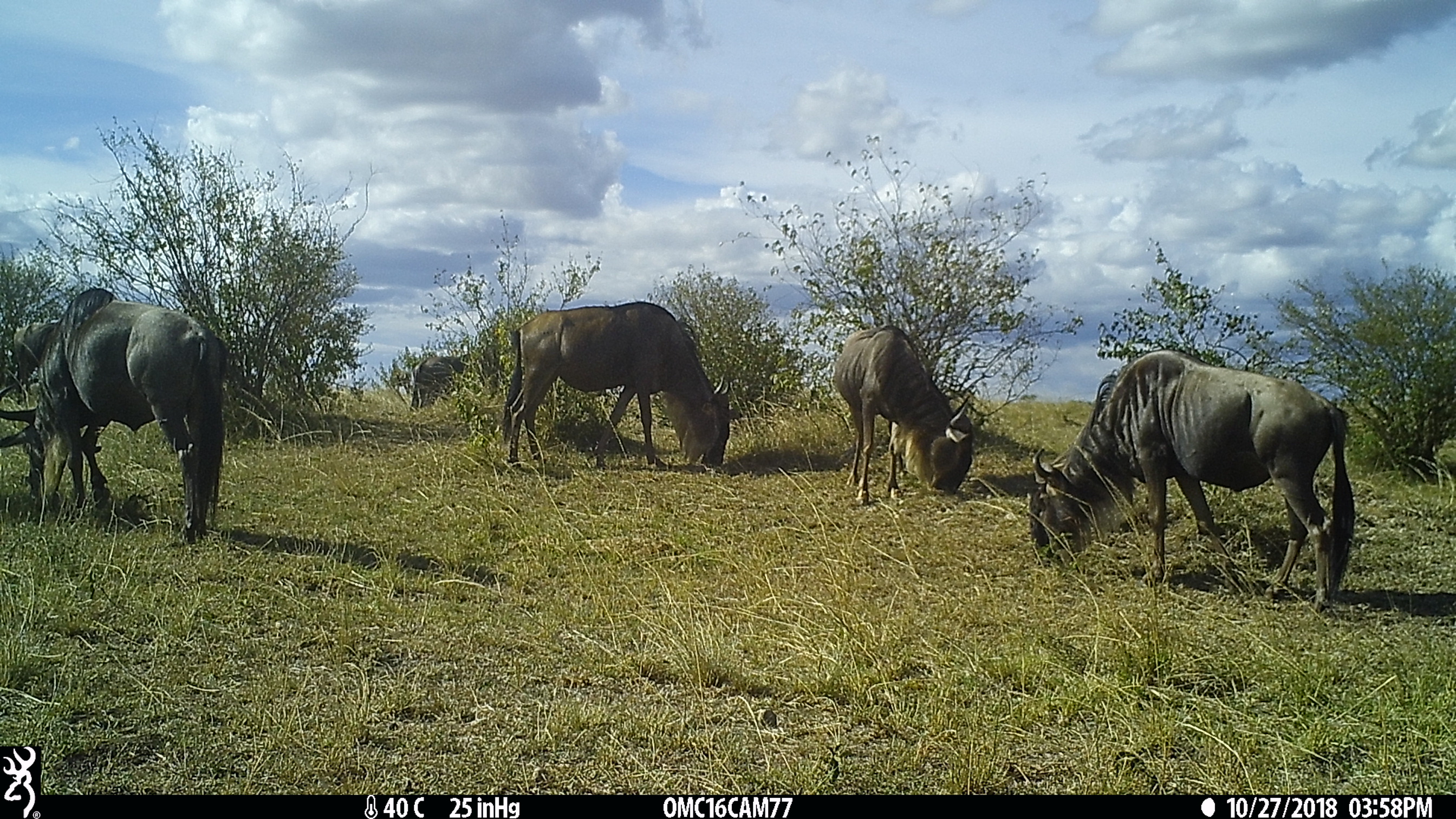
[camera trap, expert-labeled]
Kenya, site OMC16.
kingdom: Animalia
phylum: Chordata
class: Mammalia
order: Artiodactyla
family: Bovidae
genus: Connochaetes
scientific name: Connochaetes taurinus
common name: blue wildebeest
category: wildebeest